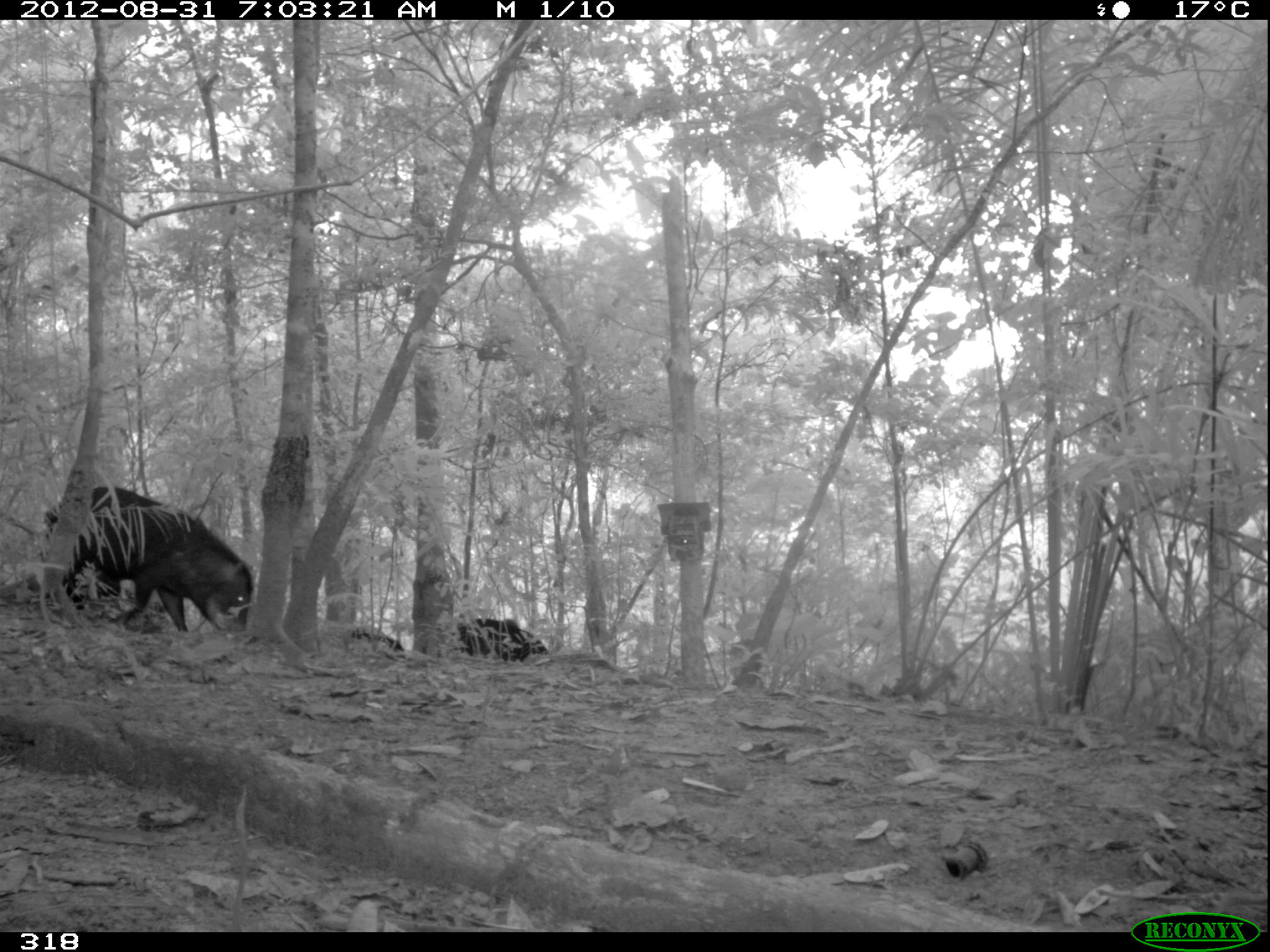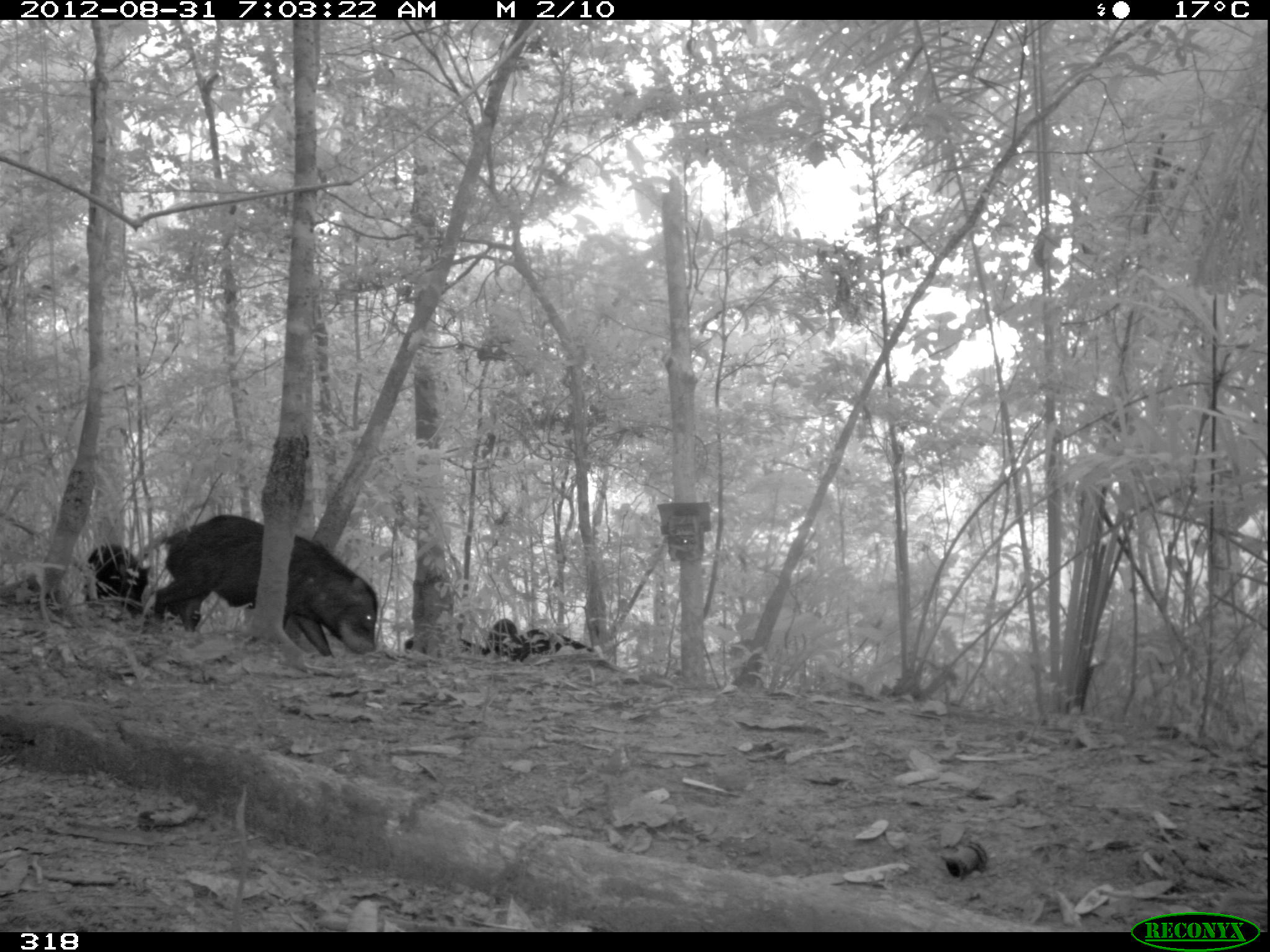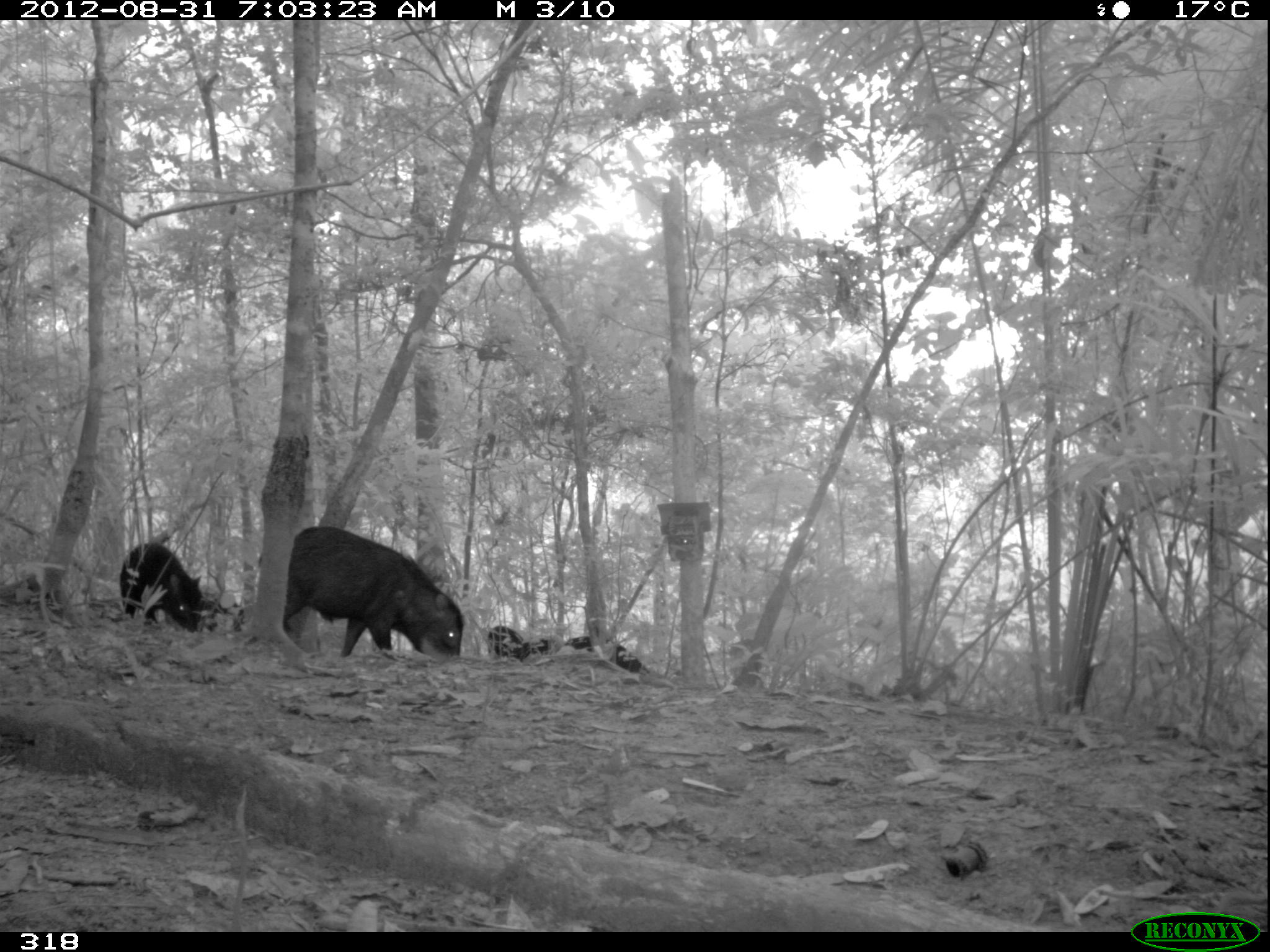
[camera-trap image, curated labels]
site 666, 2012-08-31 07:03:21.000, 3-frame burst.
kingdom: Animalia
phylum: Chordata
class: Mammalia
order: Artiodactyla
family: Tayassuidae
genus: Tayassu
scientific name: Tayassu pecari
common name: white-lipped peccary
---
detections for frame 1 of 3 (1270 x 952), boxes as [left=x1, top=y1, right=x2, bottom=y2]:
tayassu pecari: [left=40, top=486, right=252, bottom=631]; [left=452, top=618, right=548, bottom=661]; [left=73, top=560, right=121, bottom=598]; [left=352, top=628, right=404, bottom=650]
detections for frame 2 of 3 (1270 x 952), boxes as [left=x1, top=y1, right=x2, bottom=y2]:
tayassu pecari: [left=156, top=514, right=375, bottom=658]; [left=84, top=545, right=151, bottom=619]; [left=520, top=629, right=591, bottom=655]; [left=405, top=635, right=486, bottom=655]; [left=488, top=618, right=523, bottom=660]